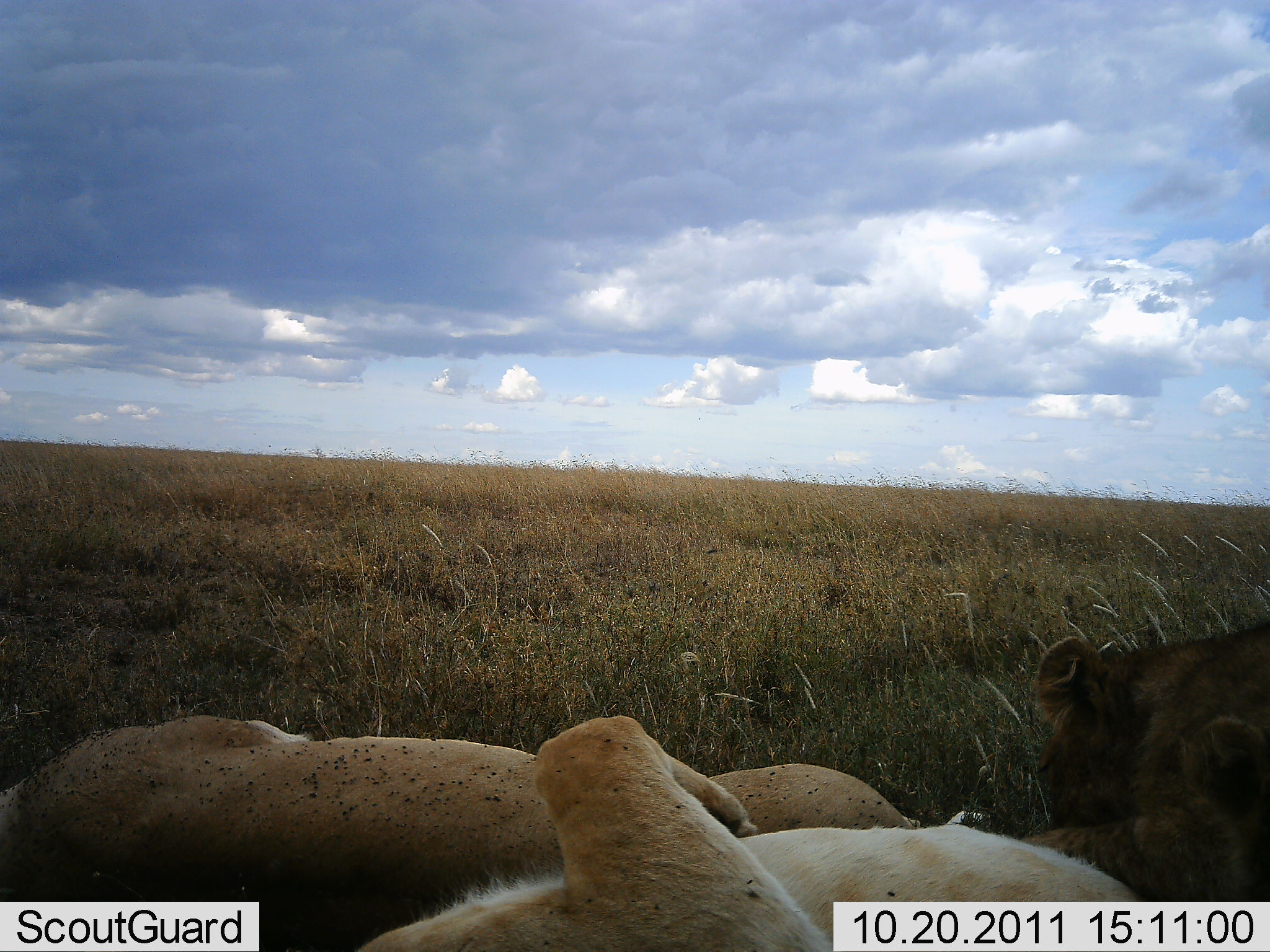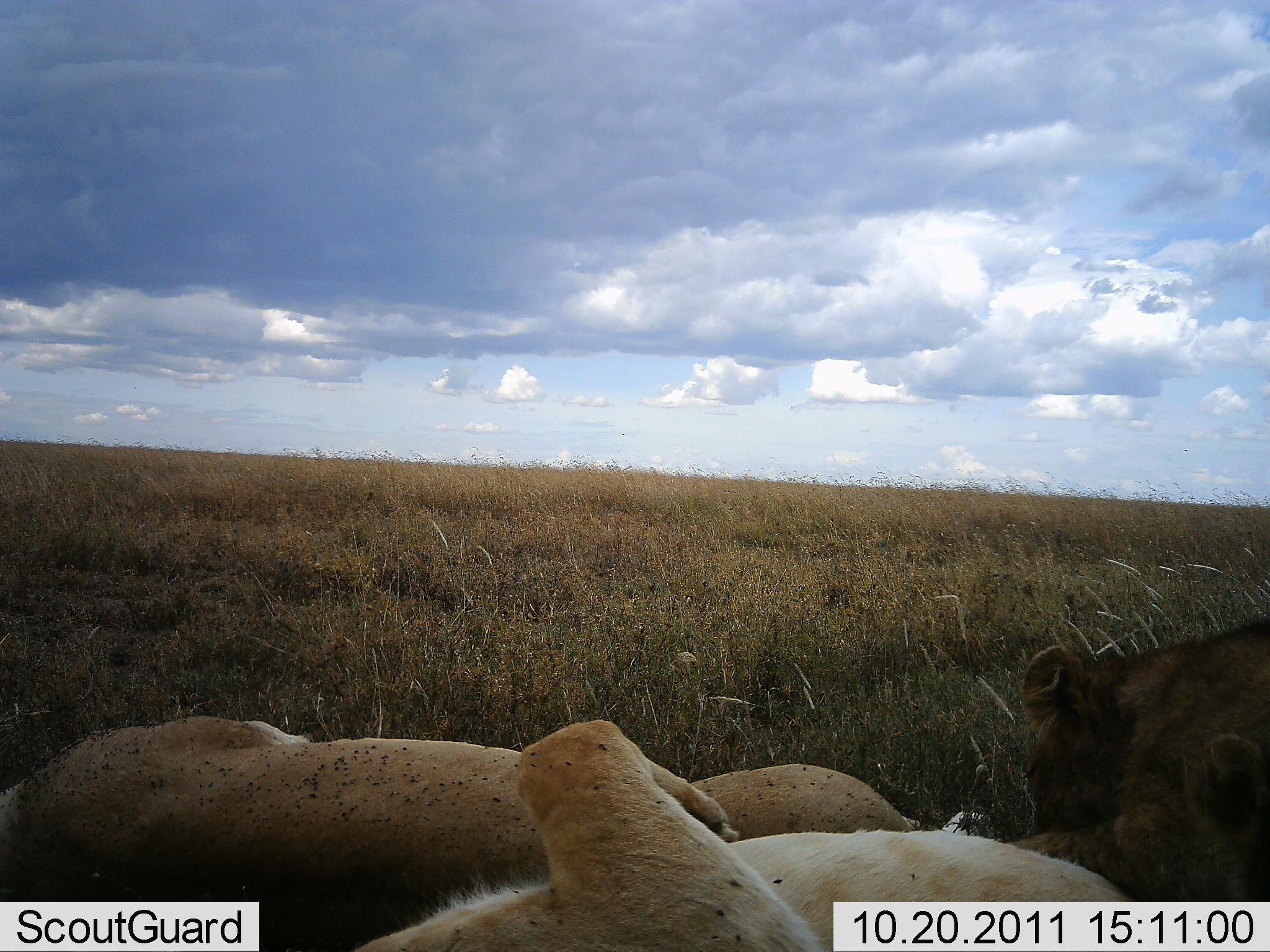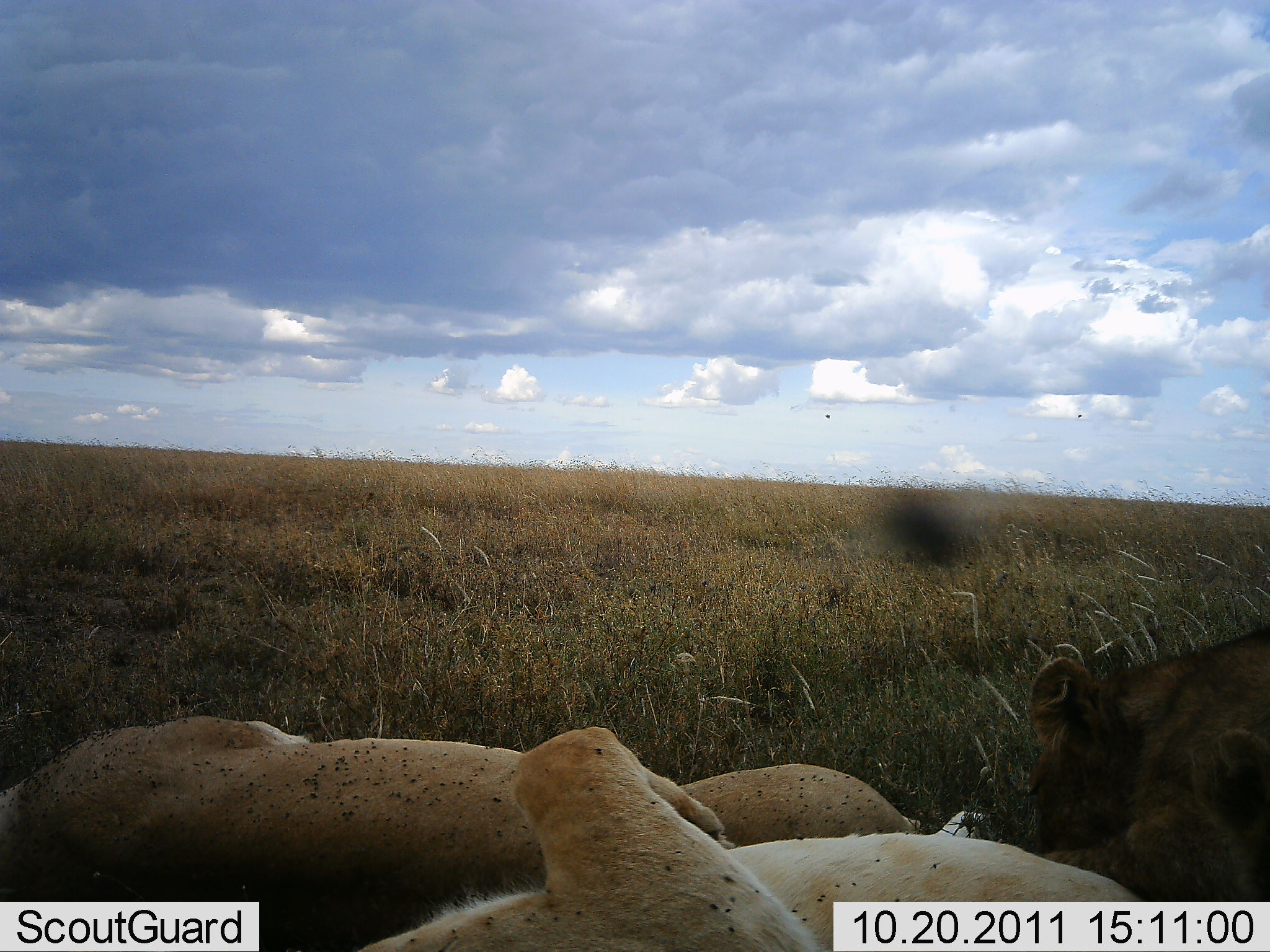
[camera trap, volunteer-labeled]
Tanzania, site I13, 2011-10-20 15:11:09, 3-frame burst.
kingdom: Animalia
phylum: Chordata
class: Mammalia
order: Carnivora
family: Felidae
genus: Panthera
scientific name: Panthera leo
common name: lion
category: lionfemale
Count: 3.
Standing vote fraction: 0%.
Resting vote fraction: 100%.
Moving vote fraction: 0%.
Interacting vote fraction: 33%.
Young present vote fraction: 25%.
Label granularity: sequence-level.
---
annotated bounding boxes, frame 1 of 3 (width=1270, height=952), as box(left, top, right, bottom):
animal: box(0, 713, 920, 952); box(348, 713, 1137, 952); box(1027, 612, 1270, 903)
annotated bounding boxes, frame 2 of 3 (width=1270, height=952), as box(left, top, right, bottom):
animal: box(0, 715, 916, 952); box(353, 715, 1125, 952); box(999, 610, 1270, 900)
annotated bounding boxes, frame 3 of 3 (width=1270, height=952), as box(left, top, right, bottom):
animal: box(1, 715, 926, 952); box(350, 725, 1142, 950); box(1024, 619, 1270, 902)